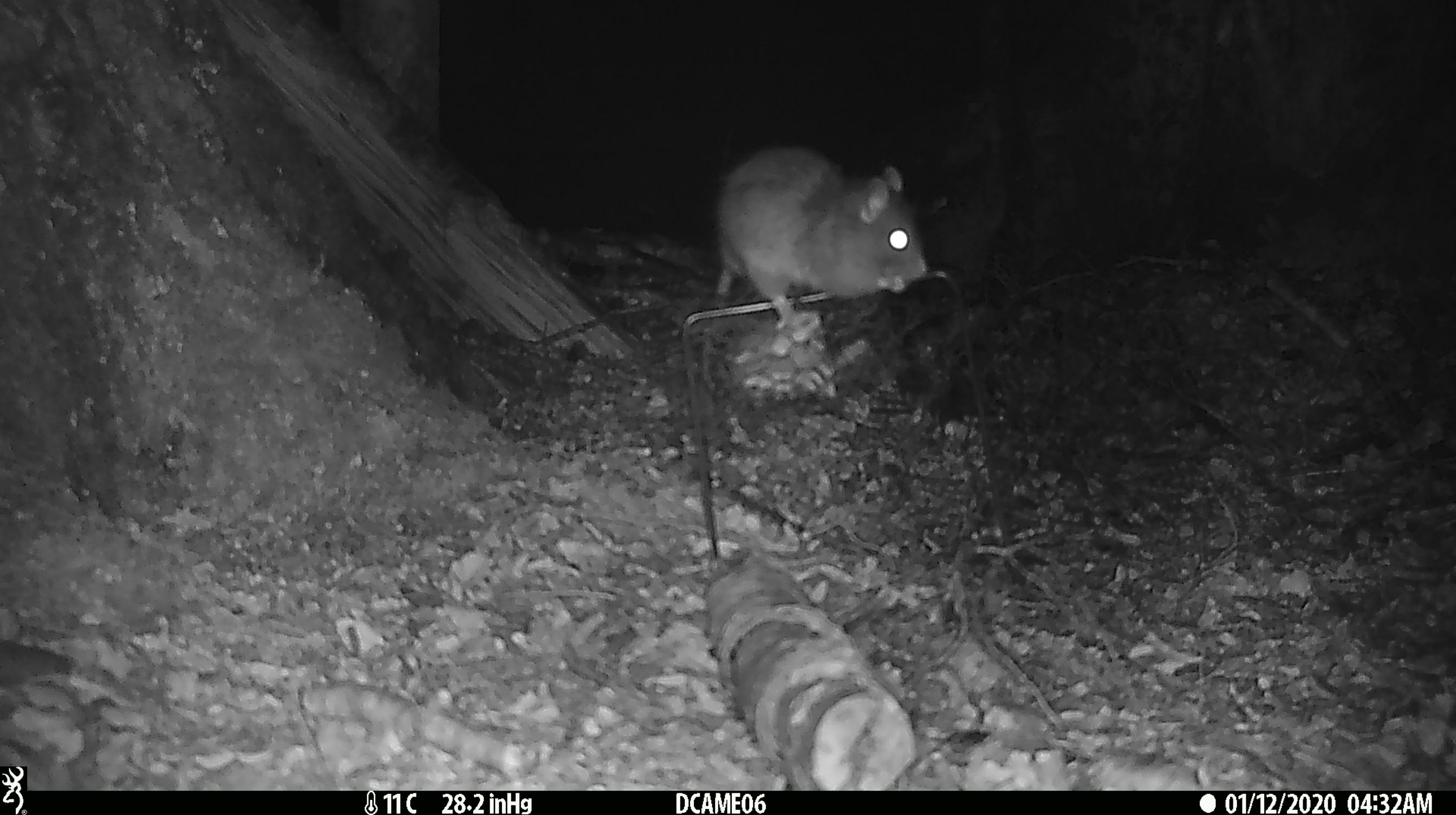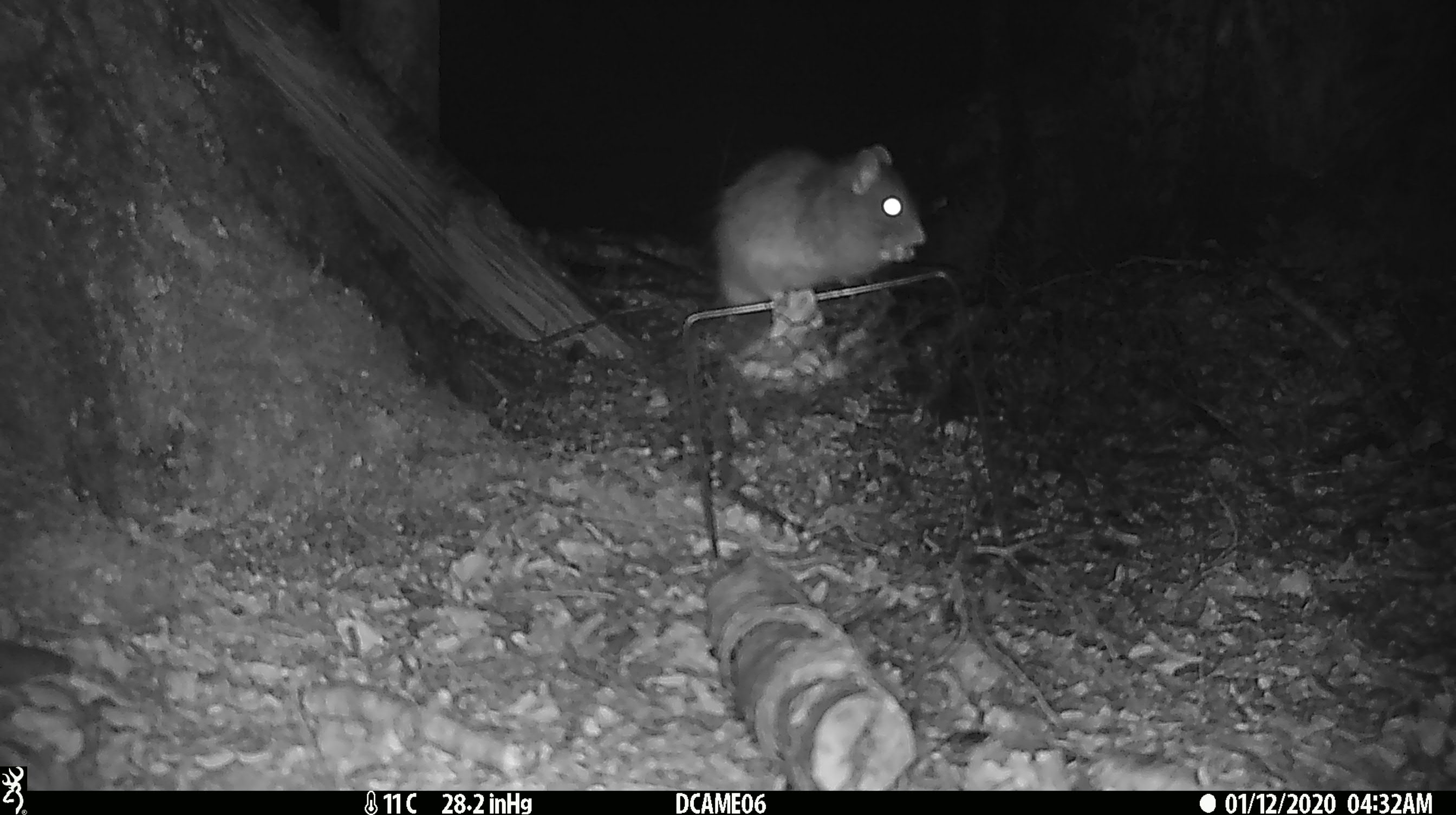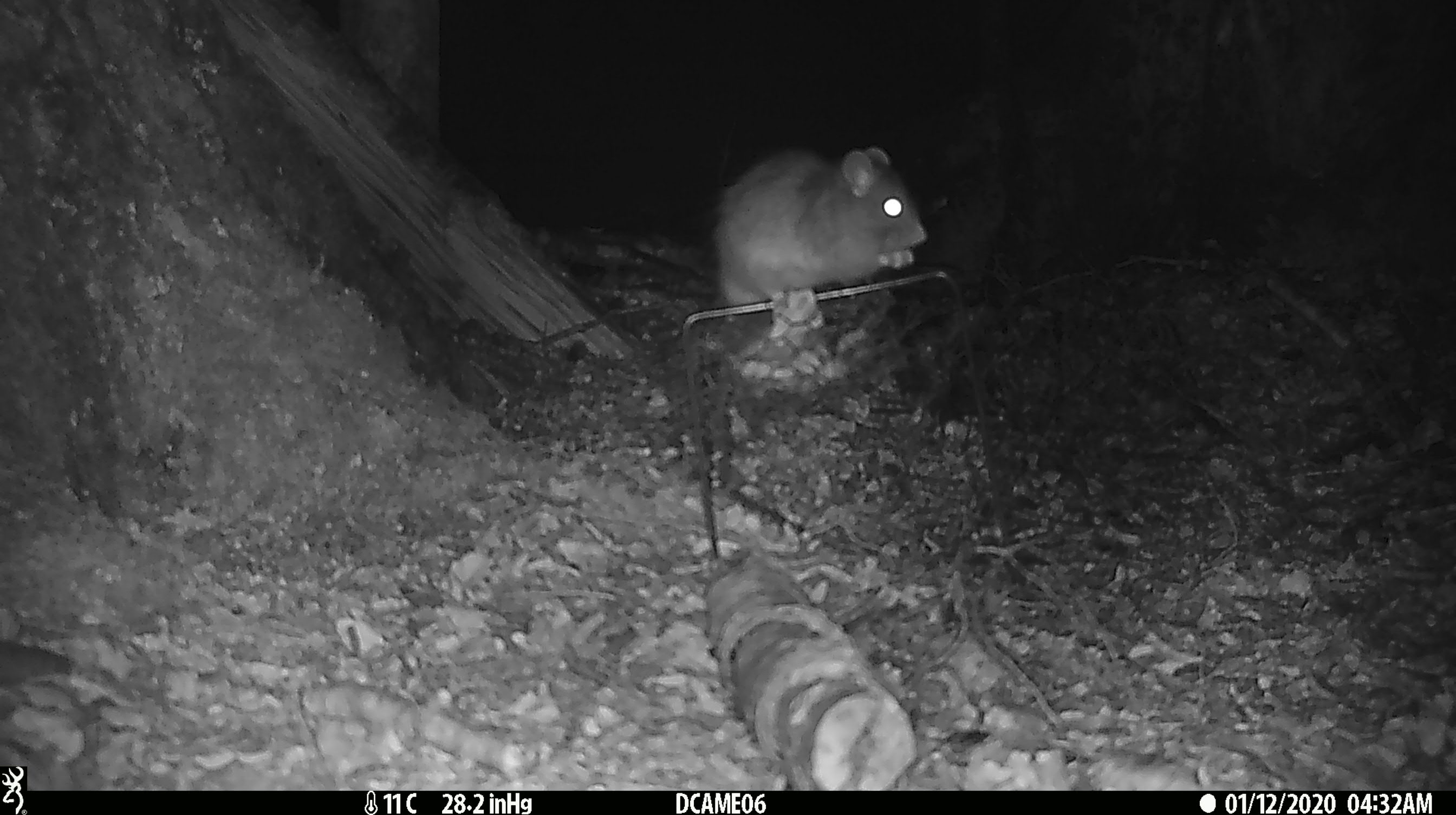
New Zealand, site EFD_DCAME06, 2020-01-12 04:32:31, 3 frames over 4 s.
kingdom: Animalia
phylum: Chordata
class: Mammalia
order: Rodentia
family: Muridae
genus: Rattus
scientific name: Rattus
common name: rat